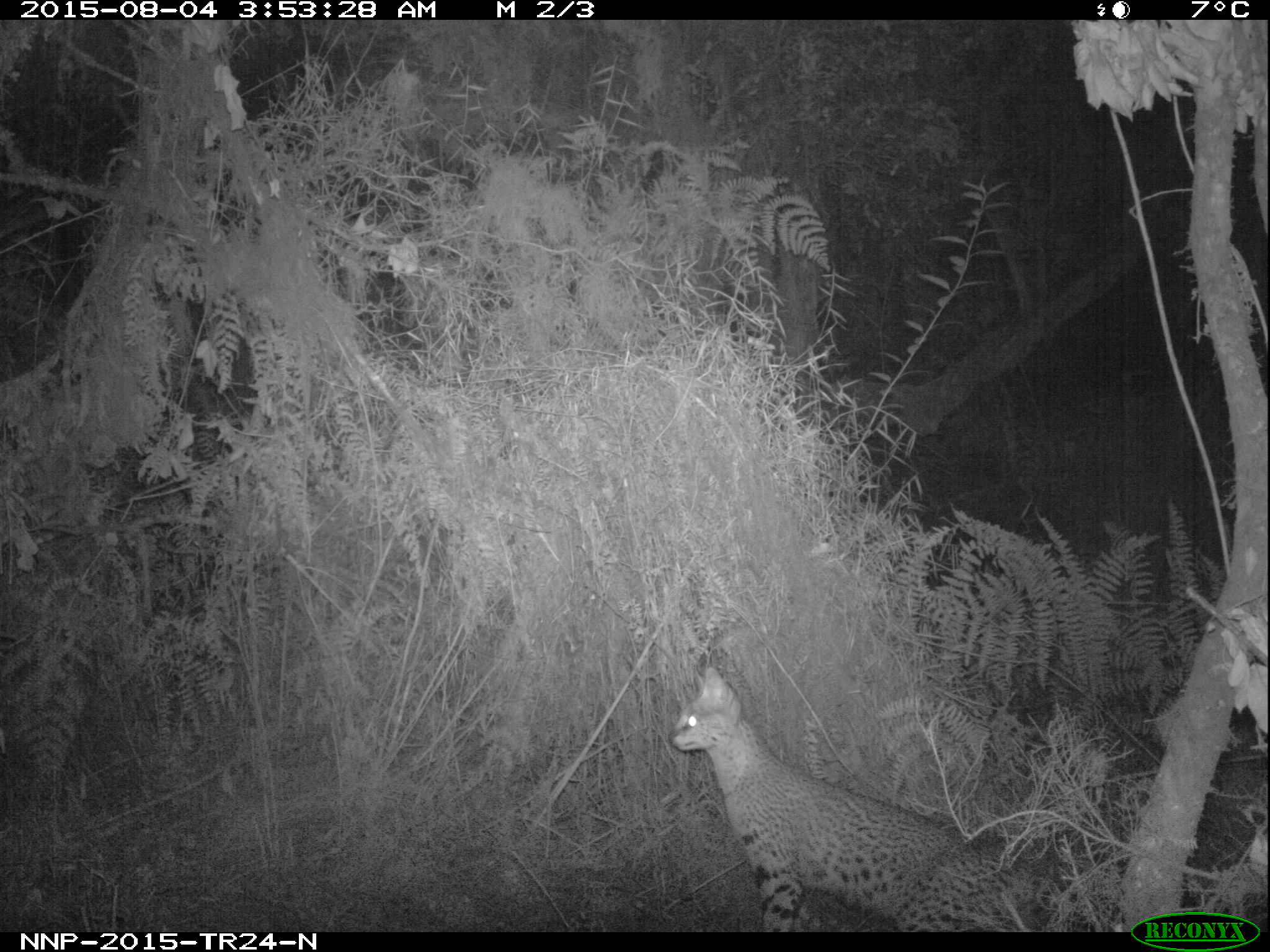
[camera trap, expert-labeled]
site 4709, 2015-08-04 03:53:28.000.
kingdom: Animalia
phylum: Chordata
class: Mammalia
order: Carnivora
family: Felidae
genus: Leptailurus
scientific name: Leptailurus serval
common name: serval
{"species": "Leptailurus serval (serval)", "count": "1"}